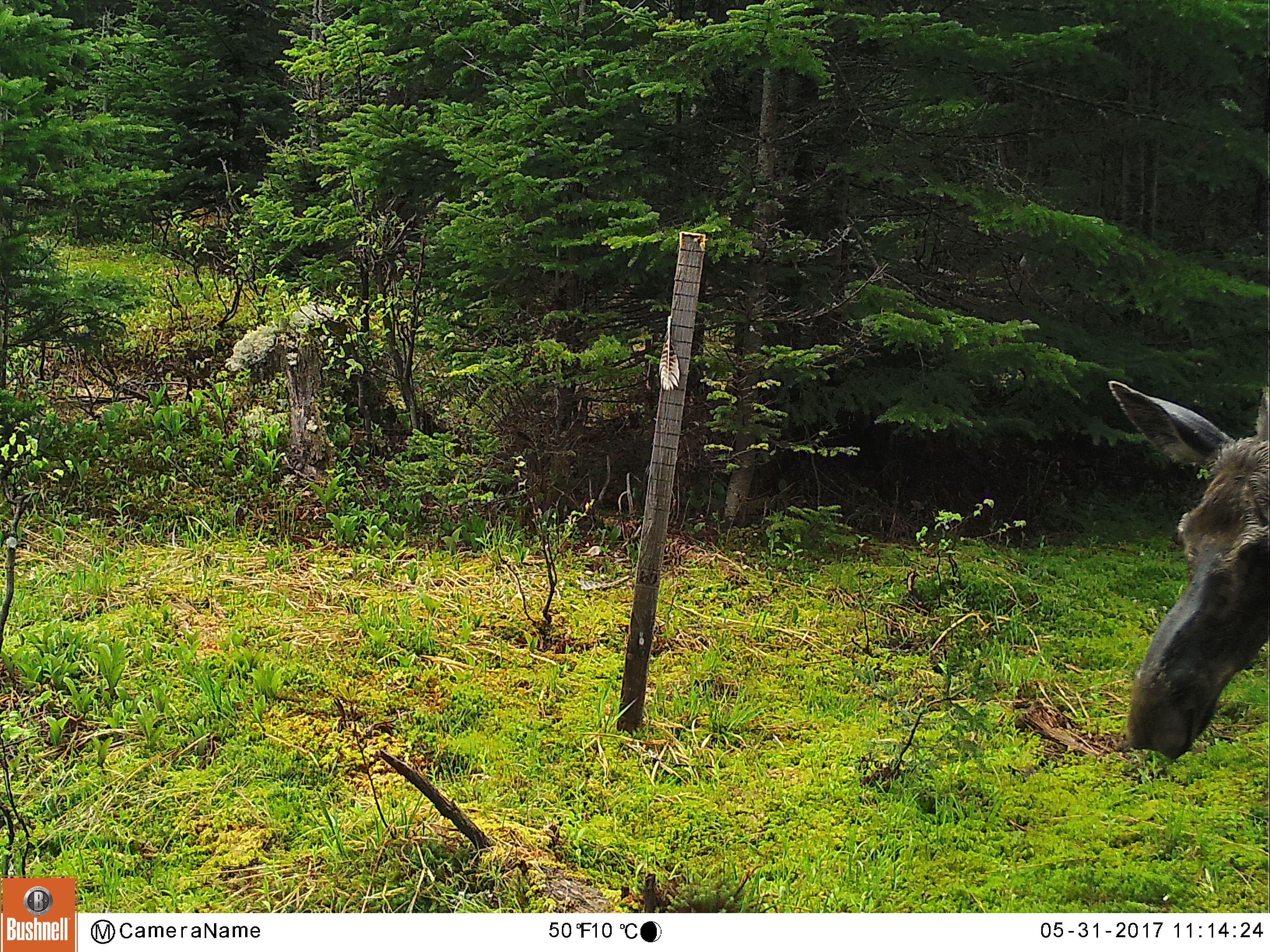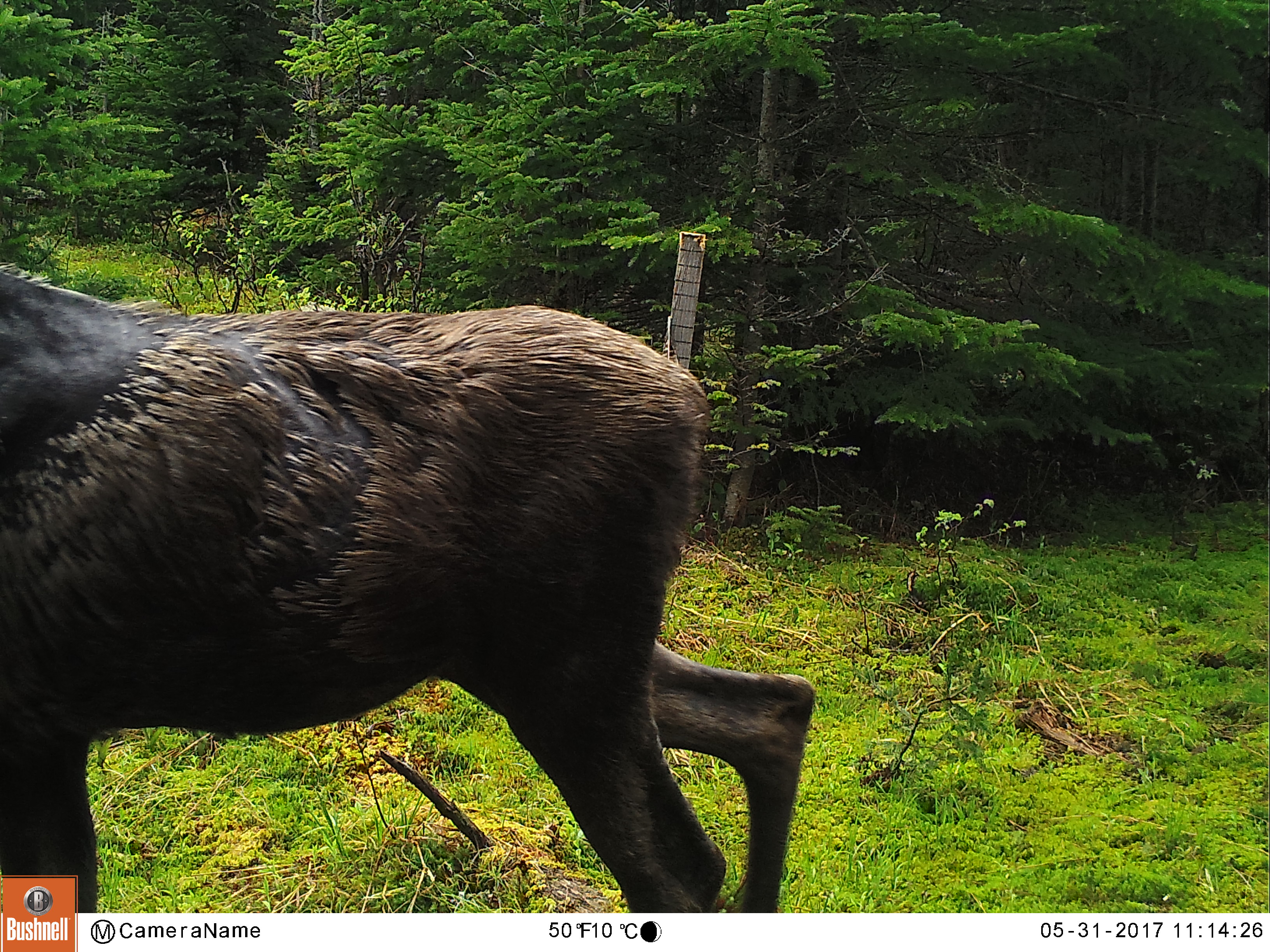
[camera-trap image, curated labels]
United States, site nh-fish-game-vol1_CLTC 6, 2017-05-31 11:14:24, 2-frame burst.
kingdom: Animalia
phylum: Chordata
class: Mammalia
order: Artiodactyla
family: Cervidae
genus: Alces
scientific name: Alces alces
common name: moose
Moose (Alces alces).